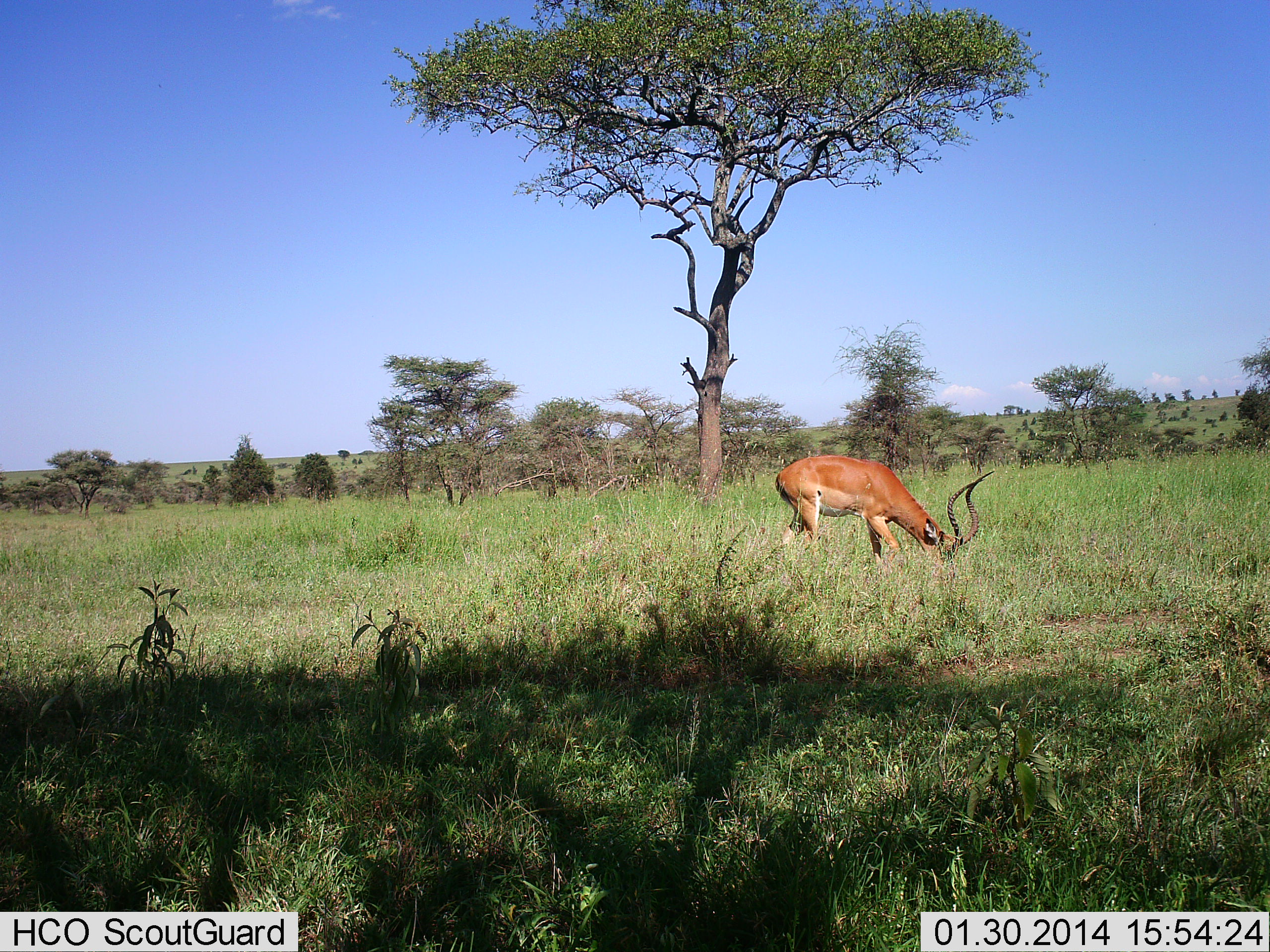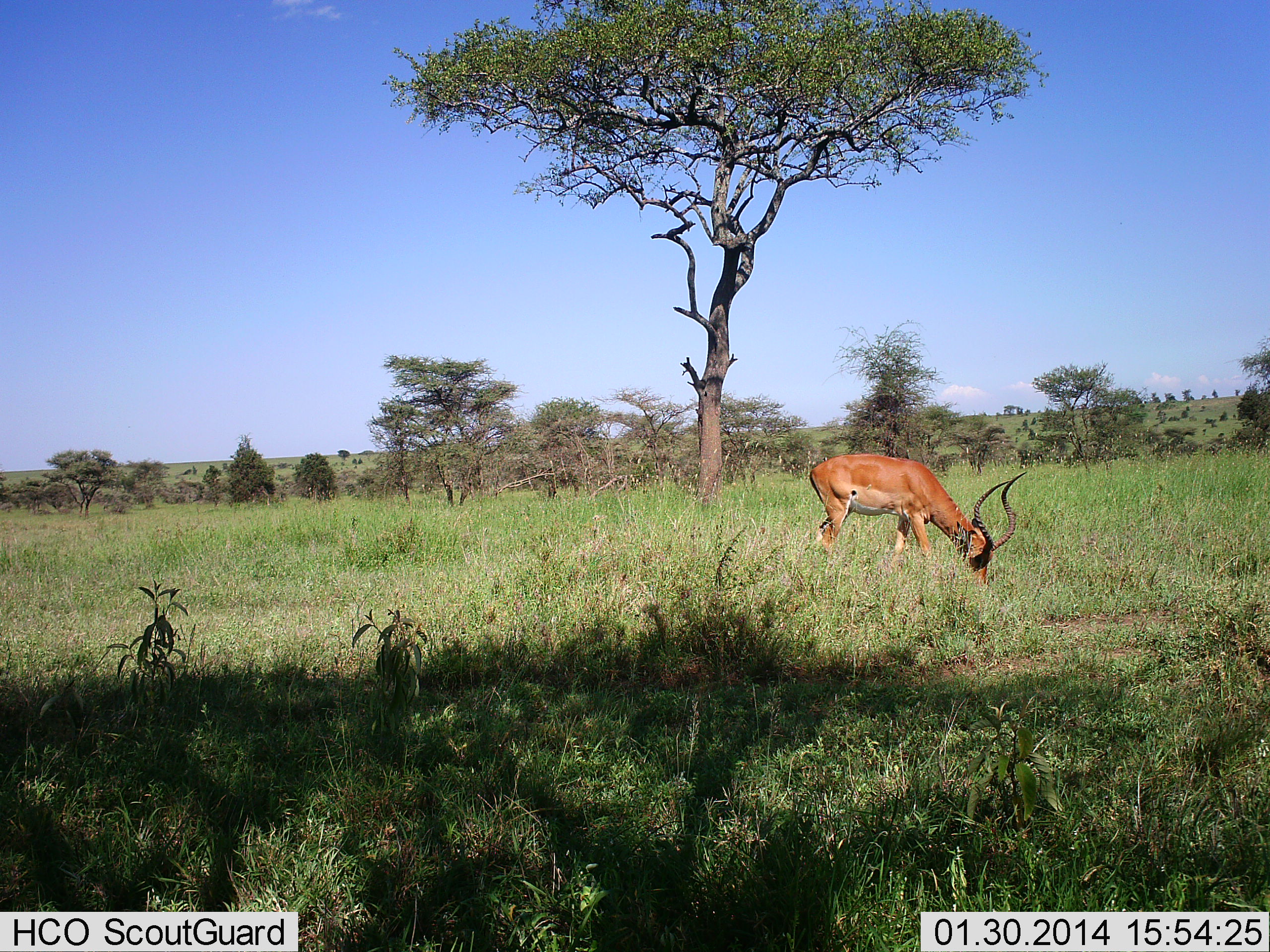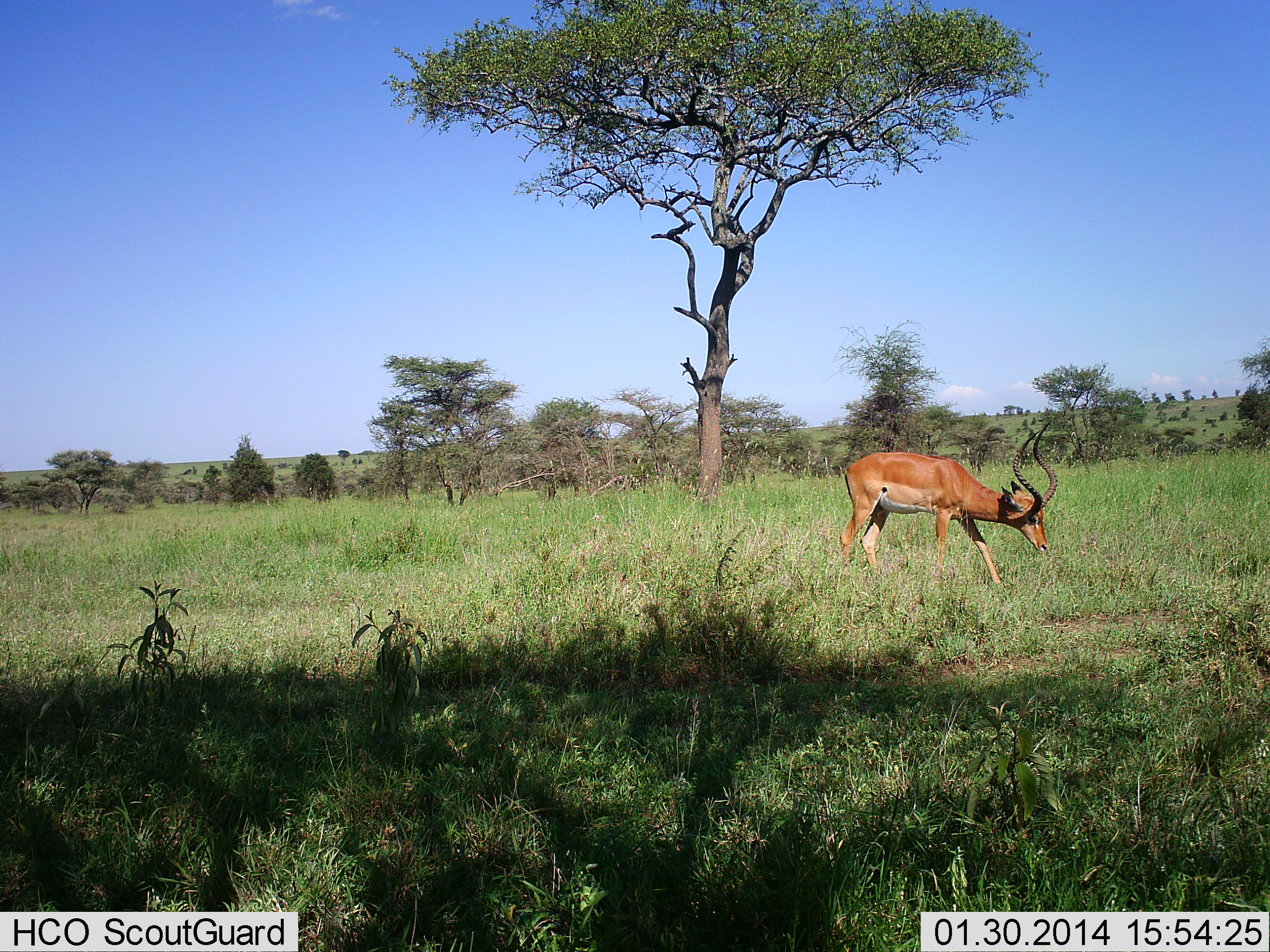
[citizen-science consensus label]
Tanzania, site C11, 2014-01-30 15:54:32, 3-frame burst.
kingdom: Animalia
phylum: Chordata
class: Mammalia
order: Artiodactyla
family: Bovidae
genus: Aepyceros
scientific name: Aepyceros melampus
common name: impala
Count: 1.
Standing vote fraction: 0%.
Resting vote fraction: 0%.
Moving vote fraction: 10%.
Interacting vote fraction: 0%.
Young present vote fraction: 0%.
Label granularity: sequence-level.